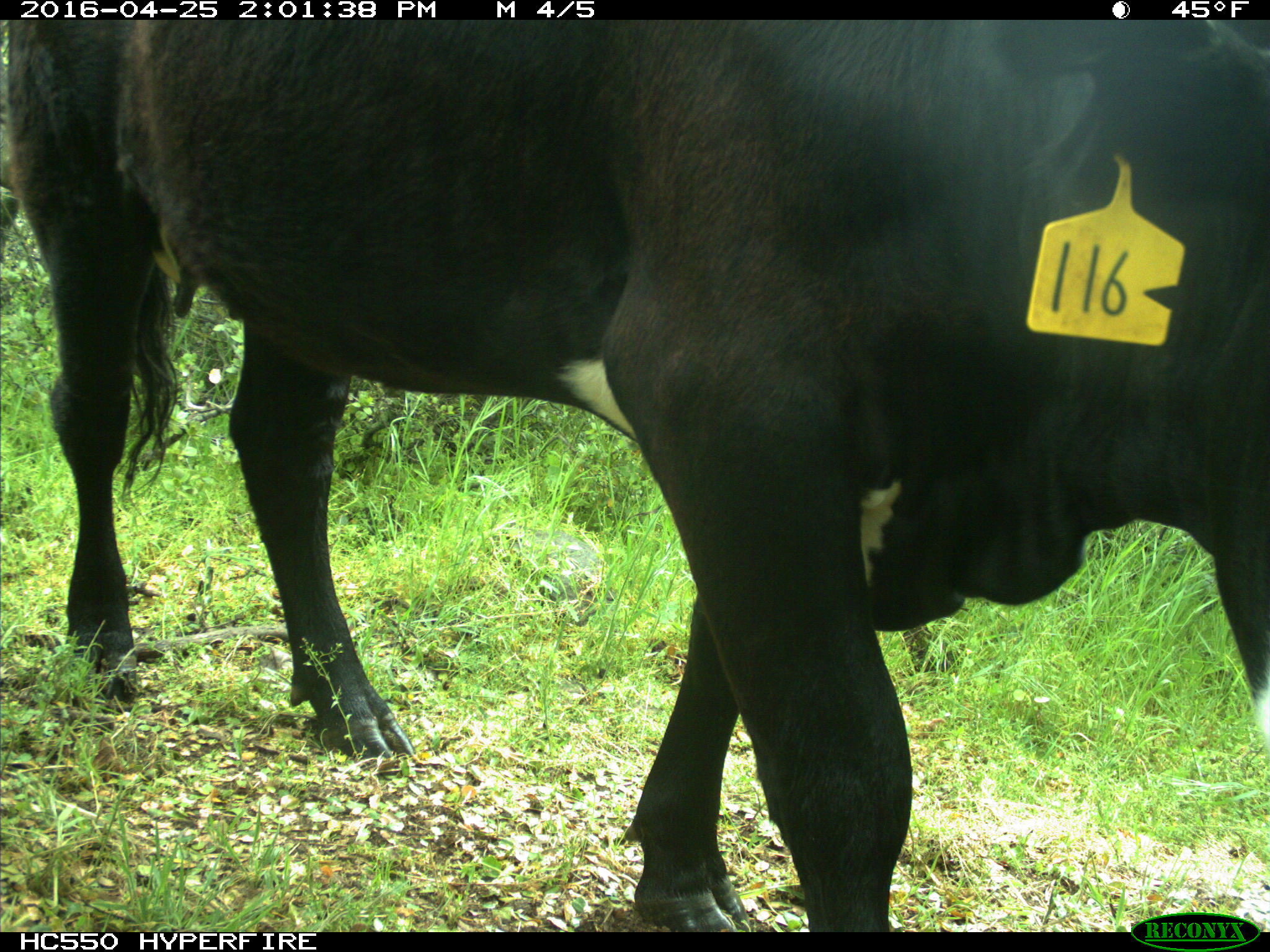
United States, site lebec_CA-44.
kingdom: Animalia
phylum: Chordata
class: Mammalia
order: Artiodactyla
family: Bovidae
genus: Bos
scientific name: Bos taurus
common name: domestic cow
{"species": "Bos taurus (domestic cow)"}